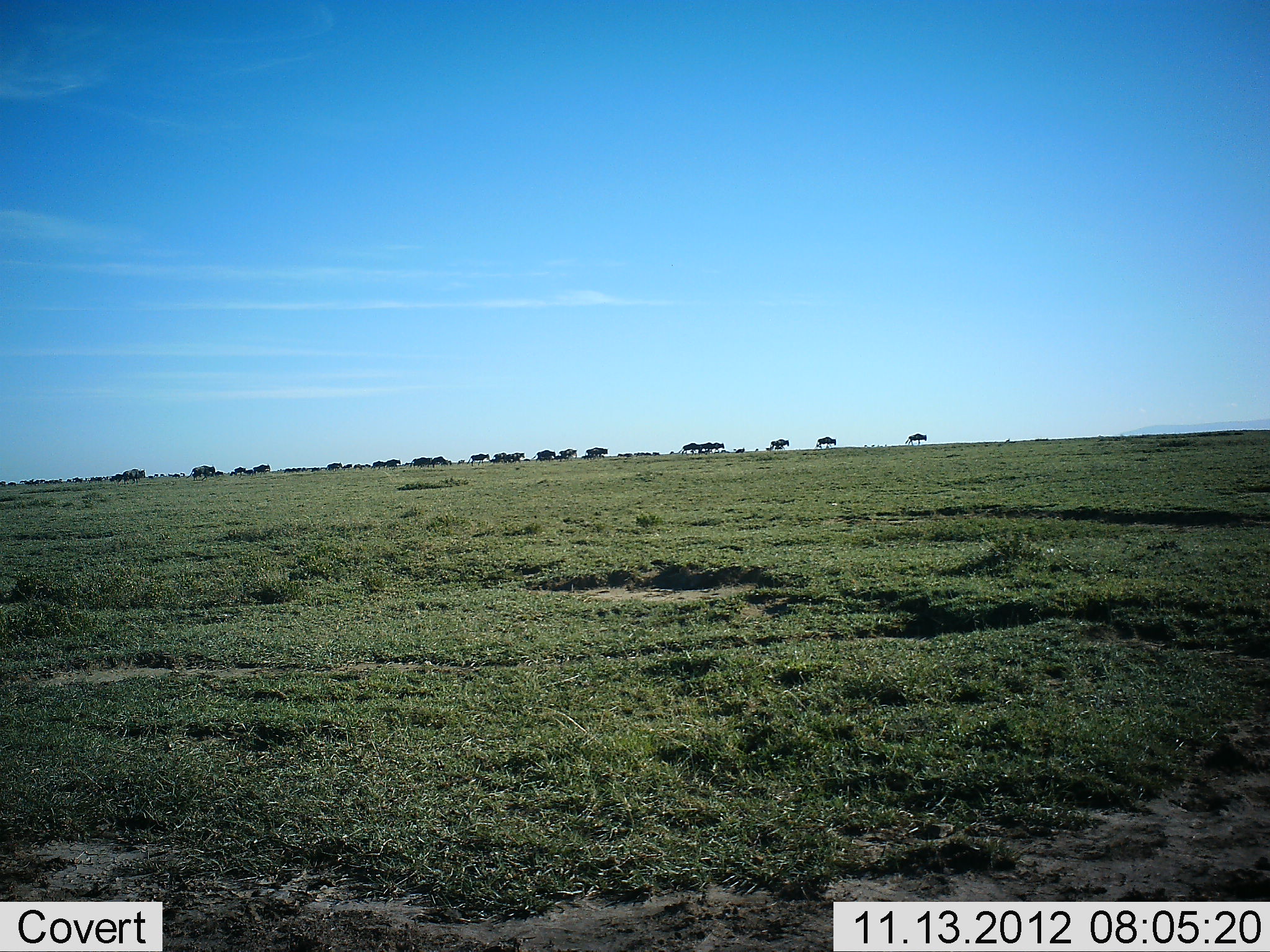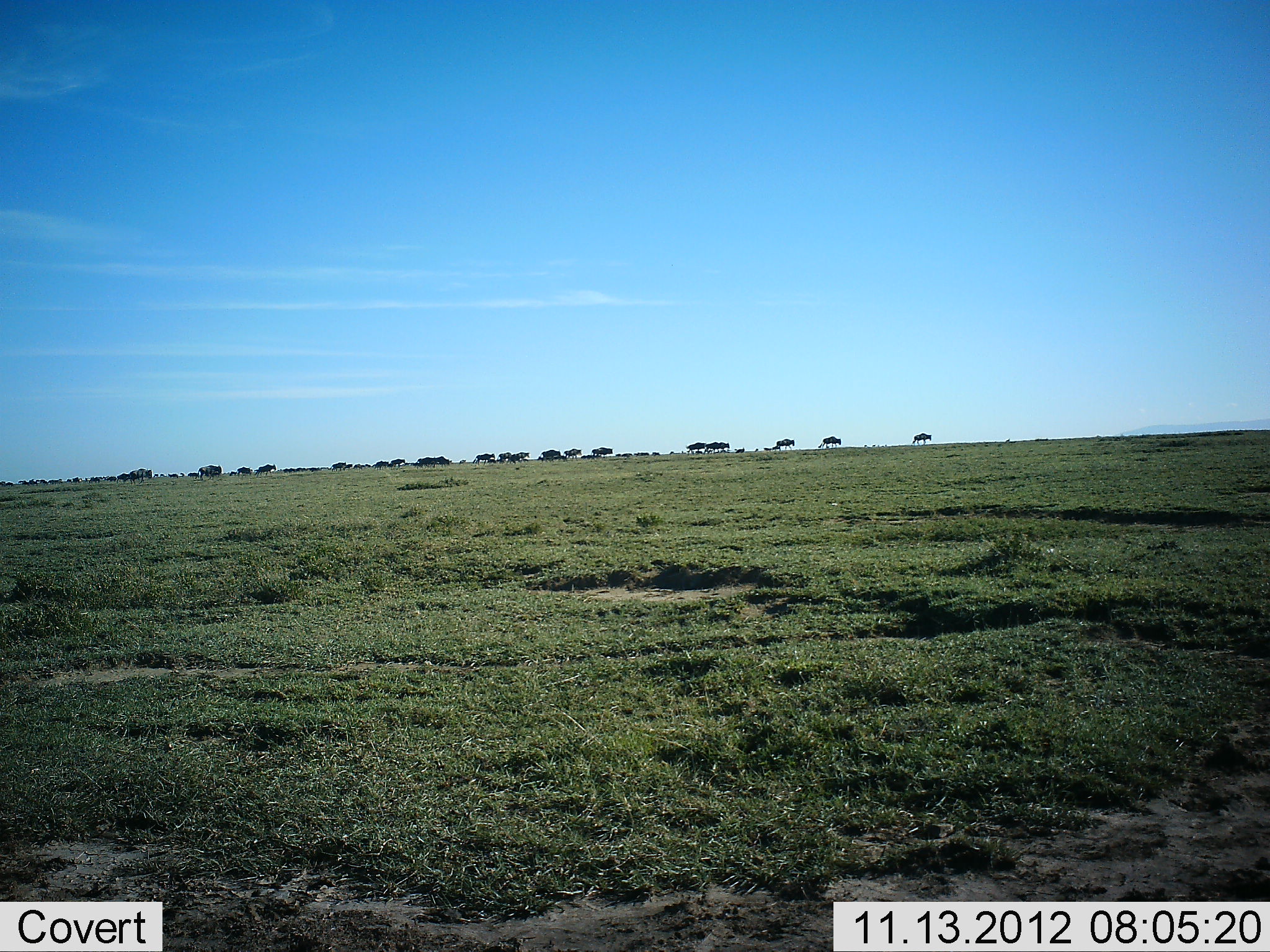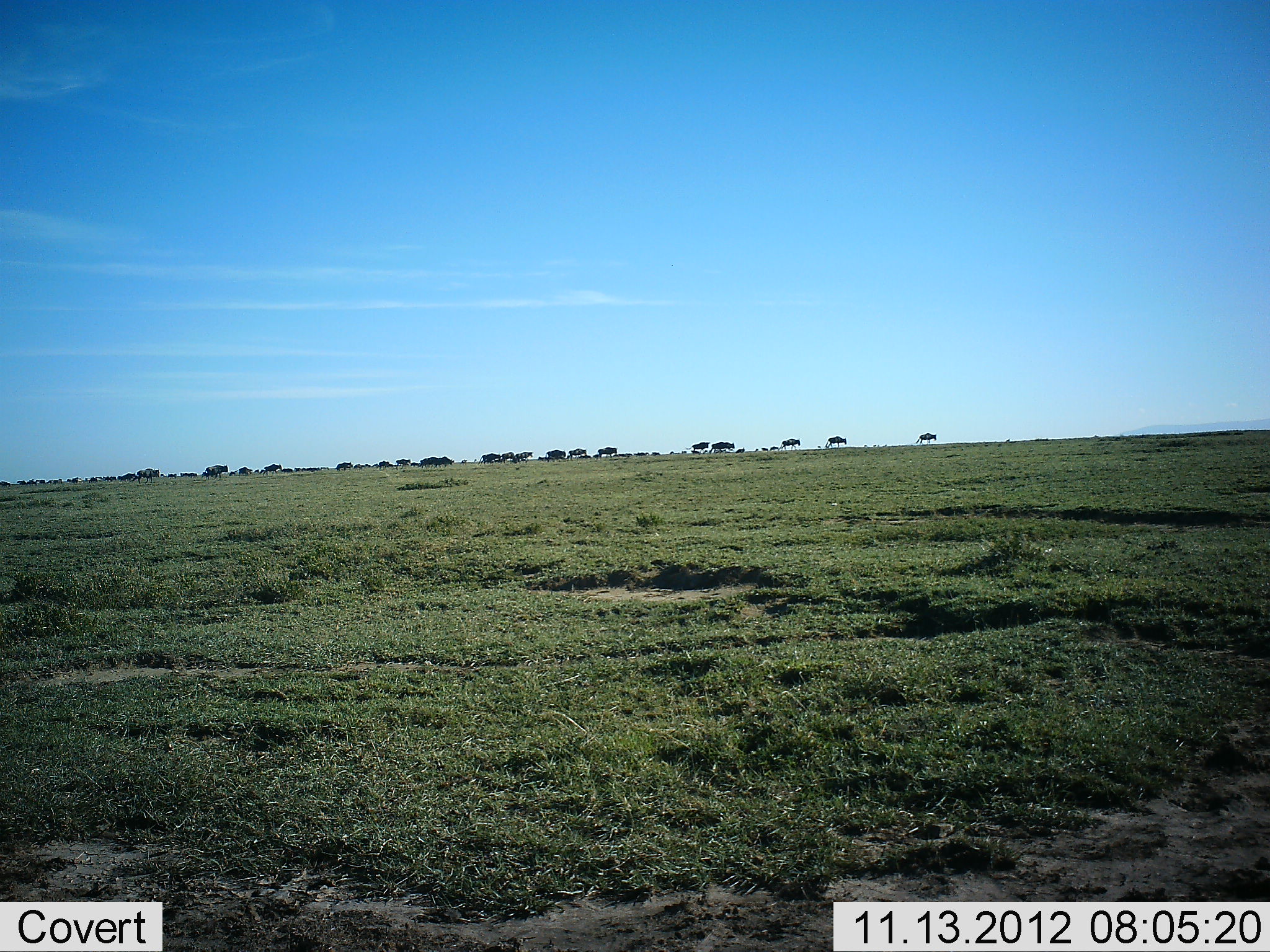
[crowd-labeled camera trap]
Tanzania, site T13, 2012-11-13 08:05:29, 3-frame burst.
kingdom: Animalia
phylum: Chordata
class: Mammalia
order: Artiodactyla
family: Bovidae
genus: Connochaetes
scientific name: Connochaetes taurinus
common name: blue wildebeest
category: wildebeest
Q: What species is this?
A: Wildebeest (blue wildebeest) (Connochaetes taurinus).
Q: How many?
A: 11-50.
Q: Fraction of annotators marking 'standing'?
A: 0%.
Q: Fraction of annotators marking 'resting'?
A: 0%.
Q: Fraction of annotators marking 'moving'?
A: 100%.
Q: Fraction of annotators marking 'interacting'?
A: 0%.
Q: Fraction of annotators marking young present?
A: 0%.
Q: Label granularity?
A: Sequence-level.